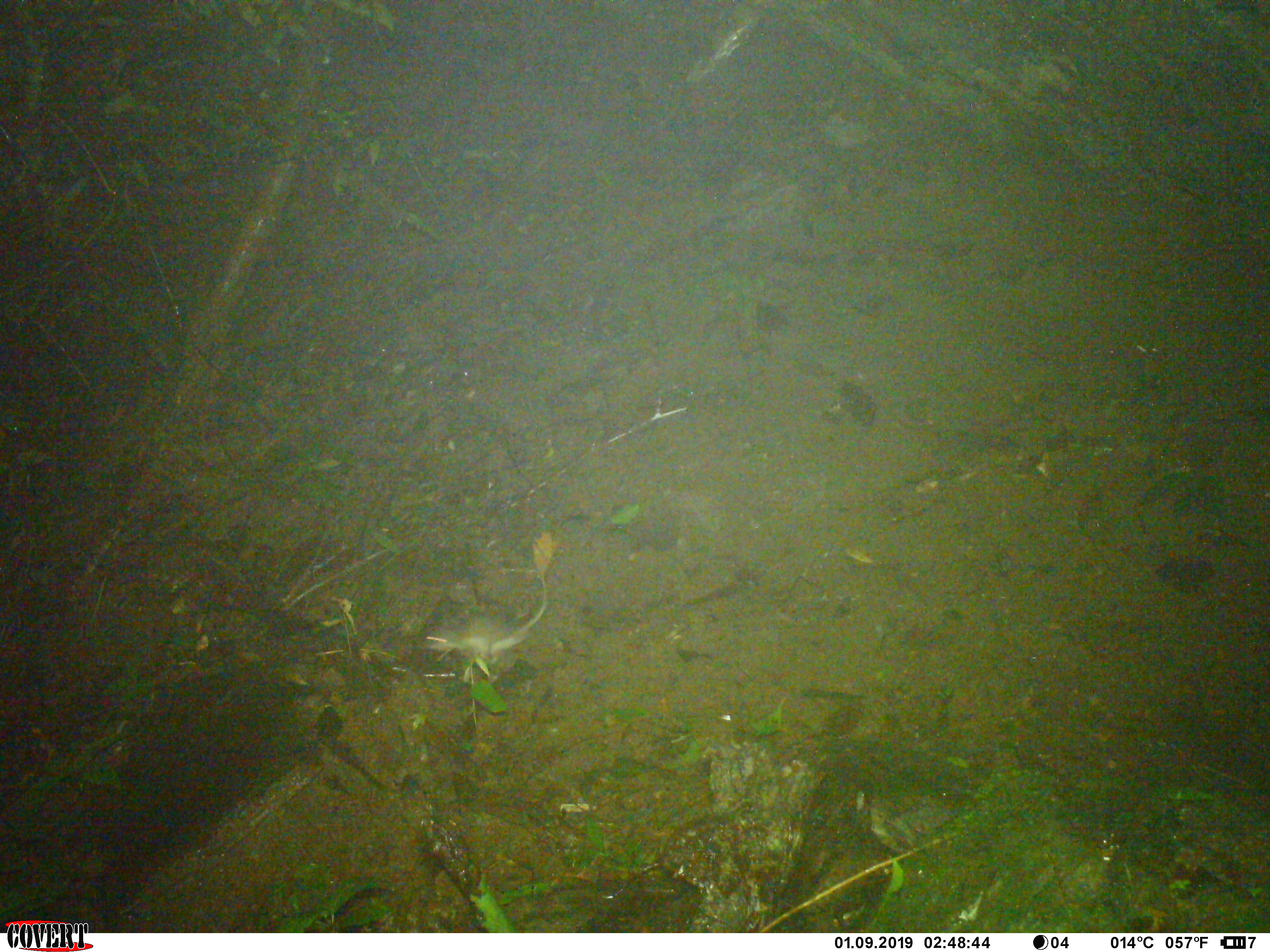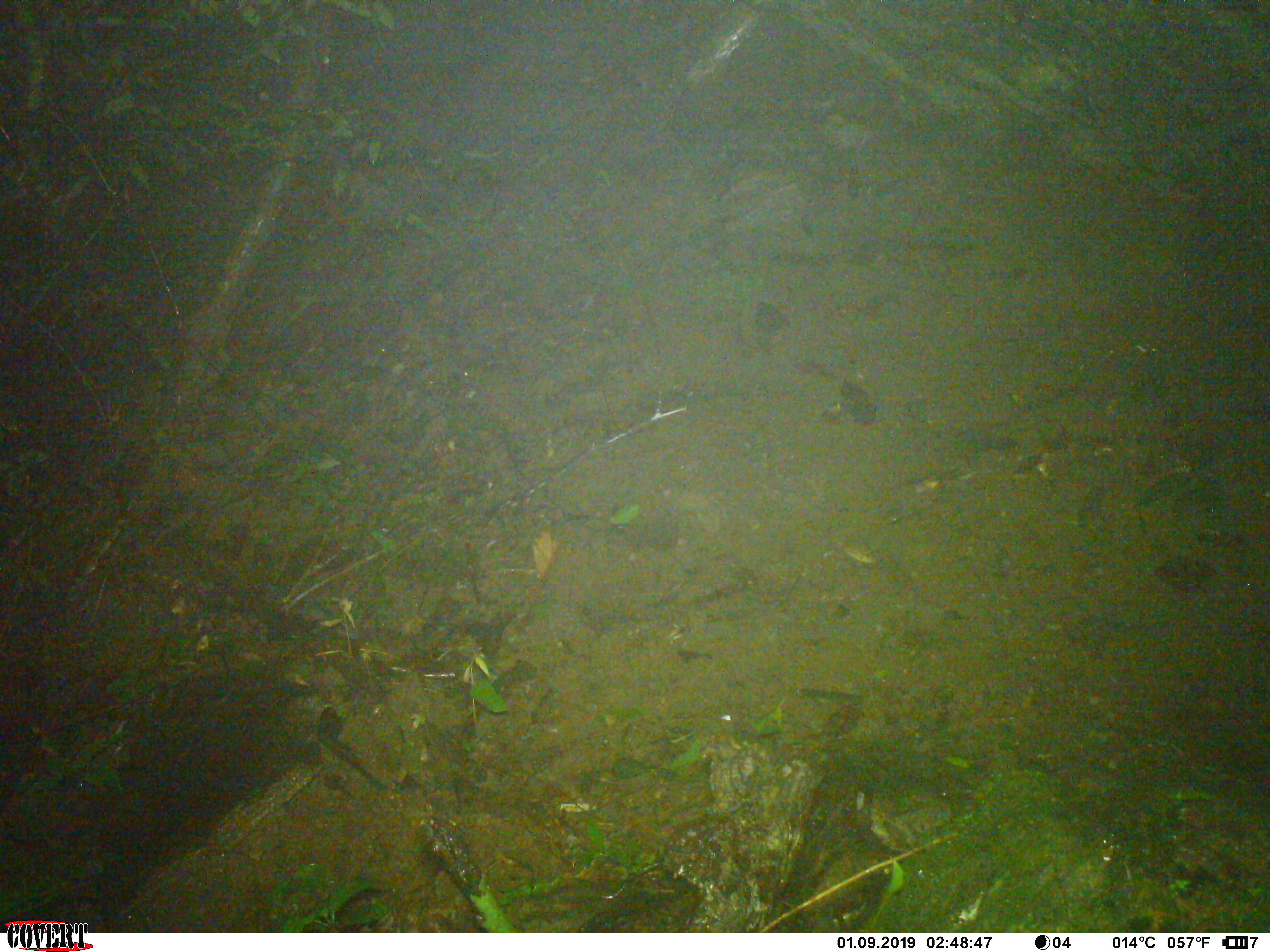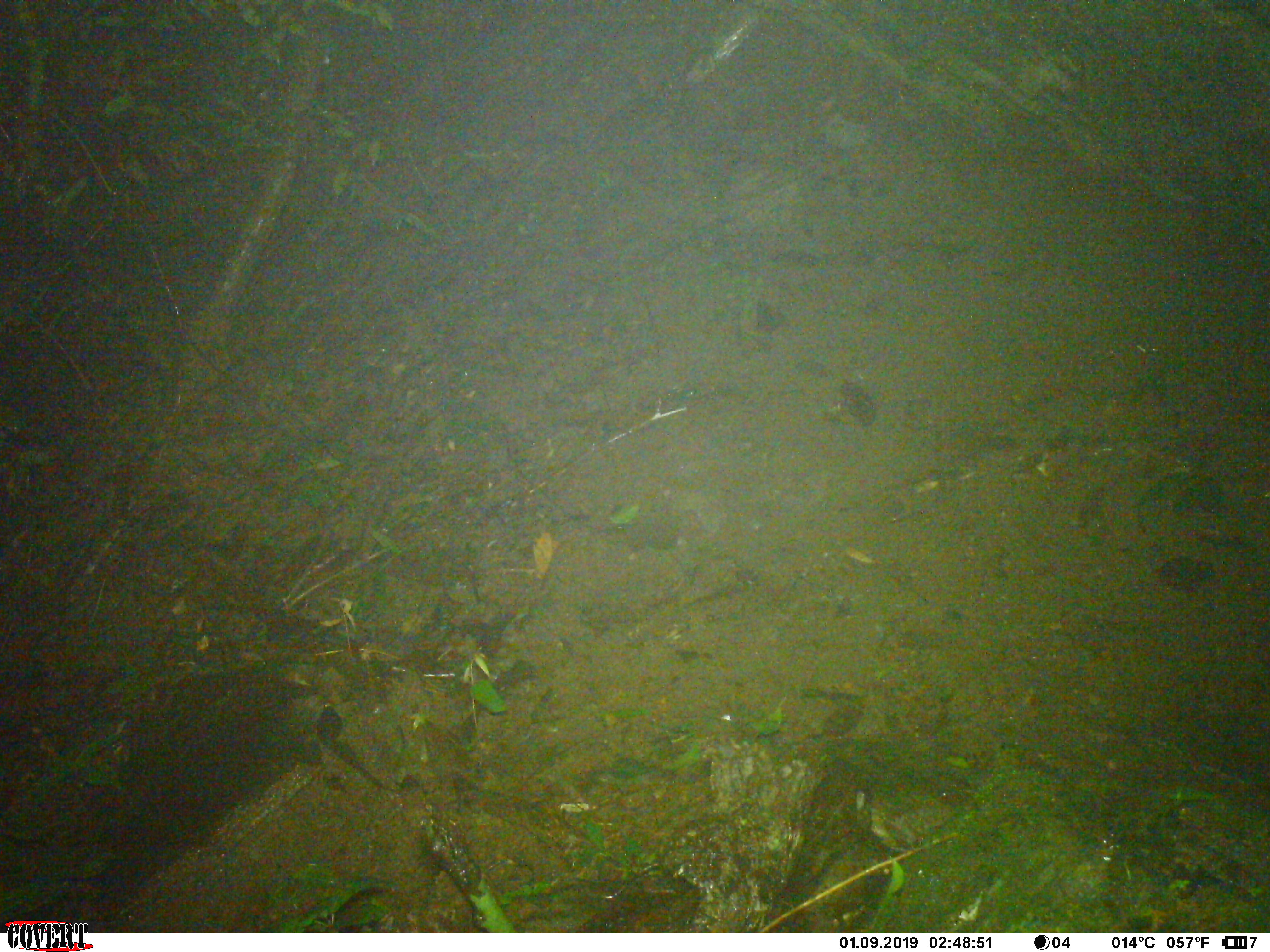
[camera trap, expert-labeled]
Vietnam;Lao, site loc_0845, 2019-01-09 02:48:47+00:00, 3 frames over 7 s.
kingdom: Animalia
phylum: Chordata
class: Mammalia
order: Rodentia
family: Muridae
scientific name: Muridae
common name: old-world mice and rats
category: unidentified murid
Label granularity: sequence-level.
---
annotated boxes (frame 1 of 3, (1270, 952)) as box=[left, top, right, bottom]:
unidentified murid: box=[419, 567, 550, 660]